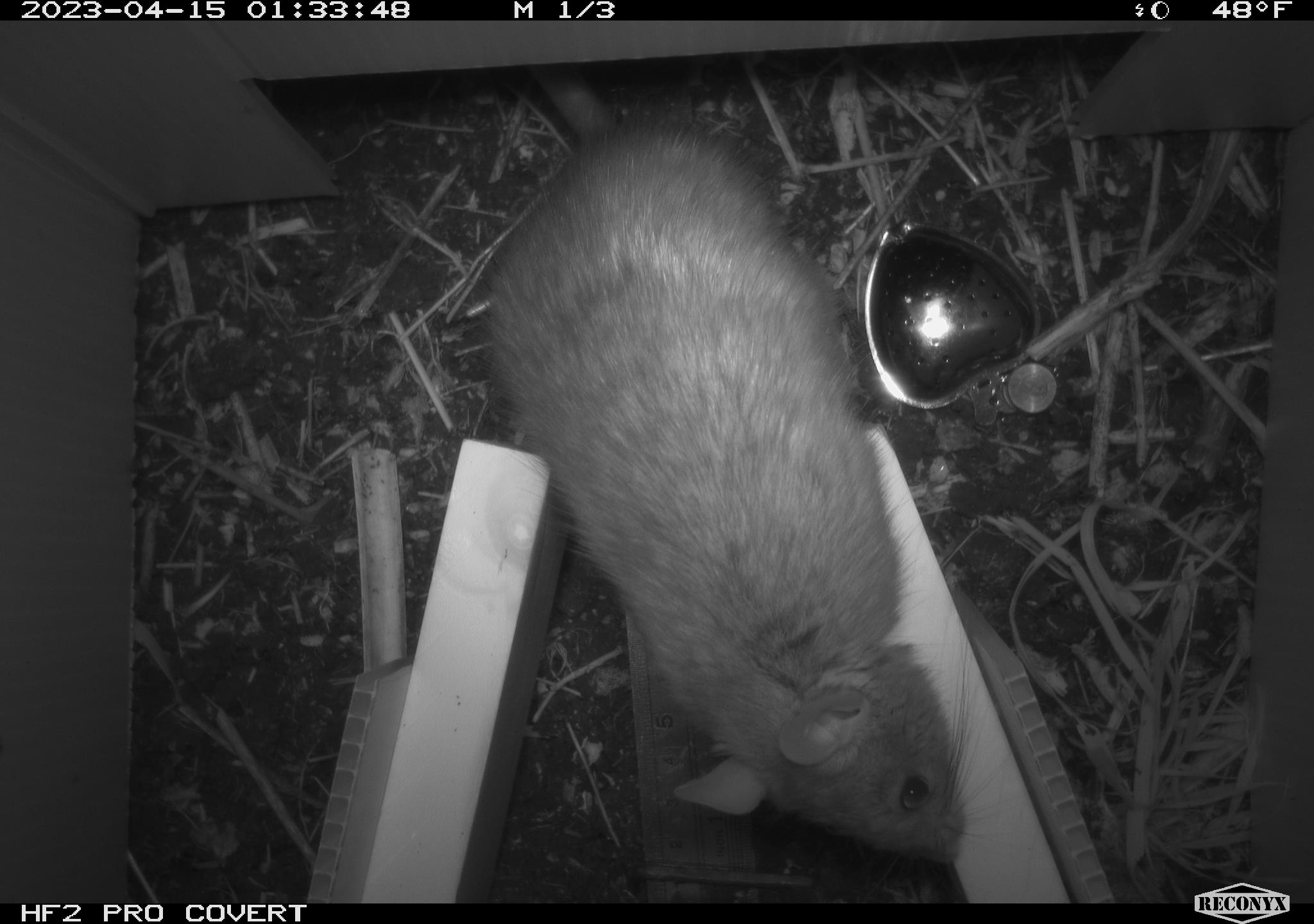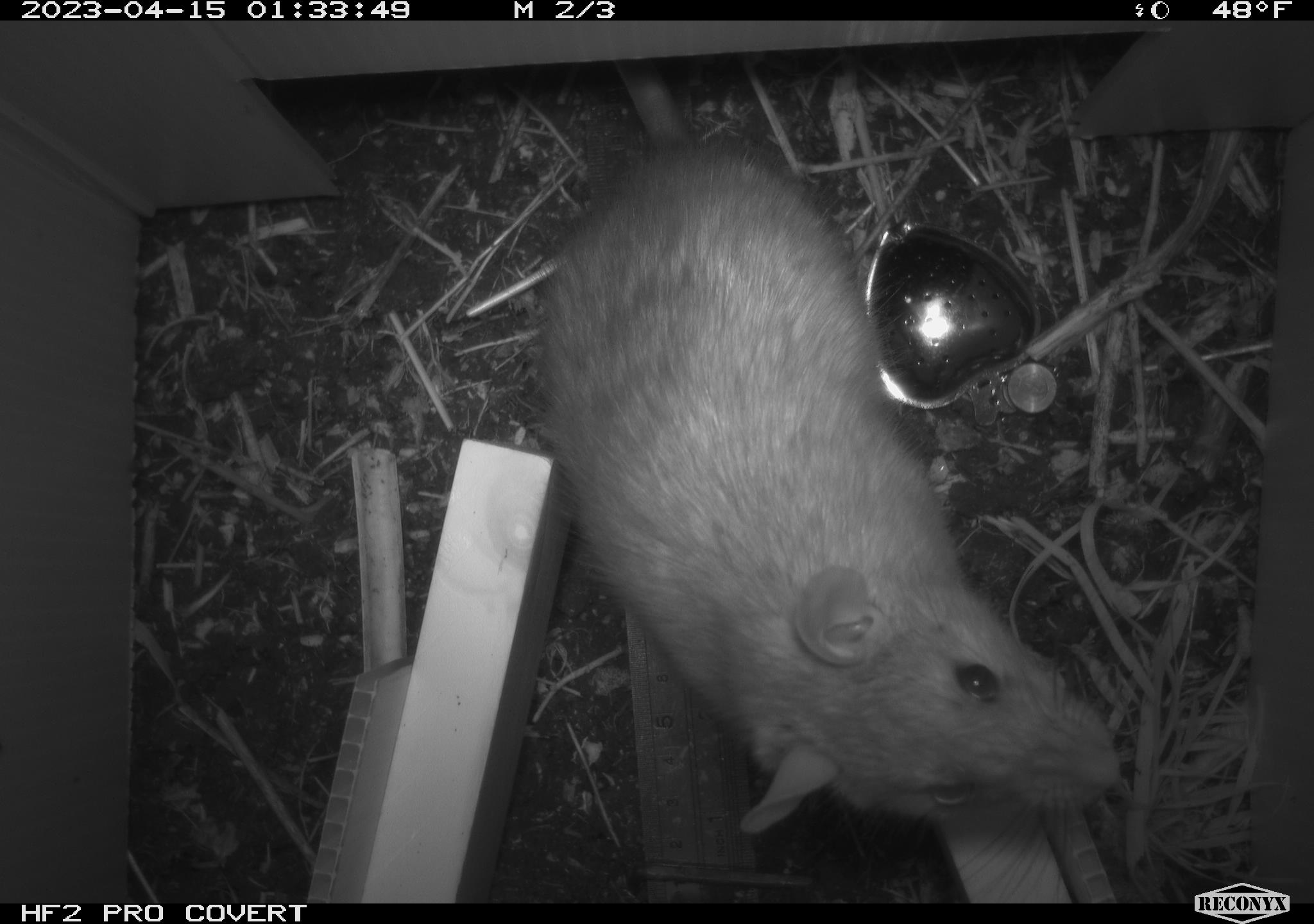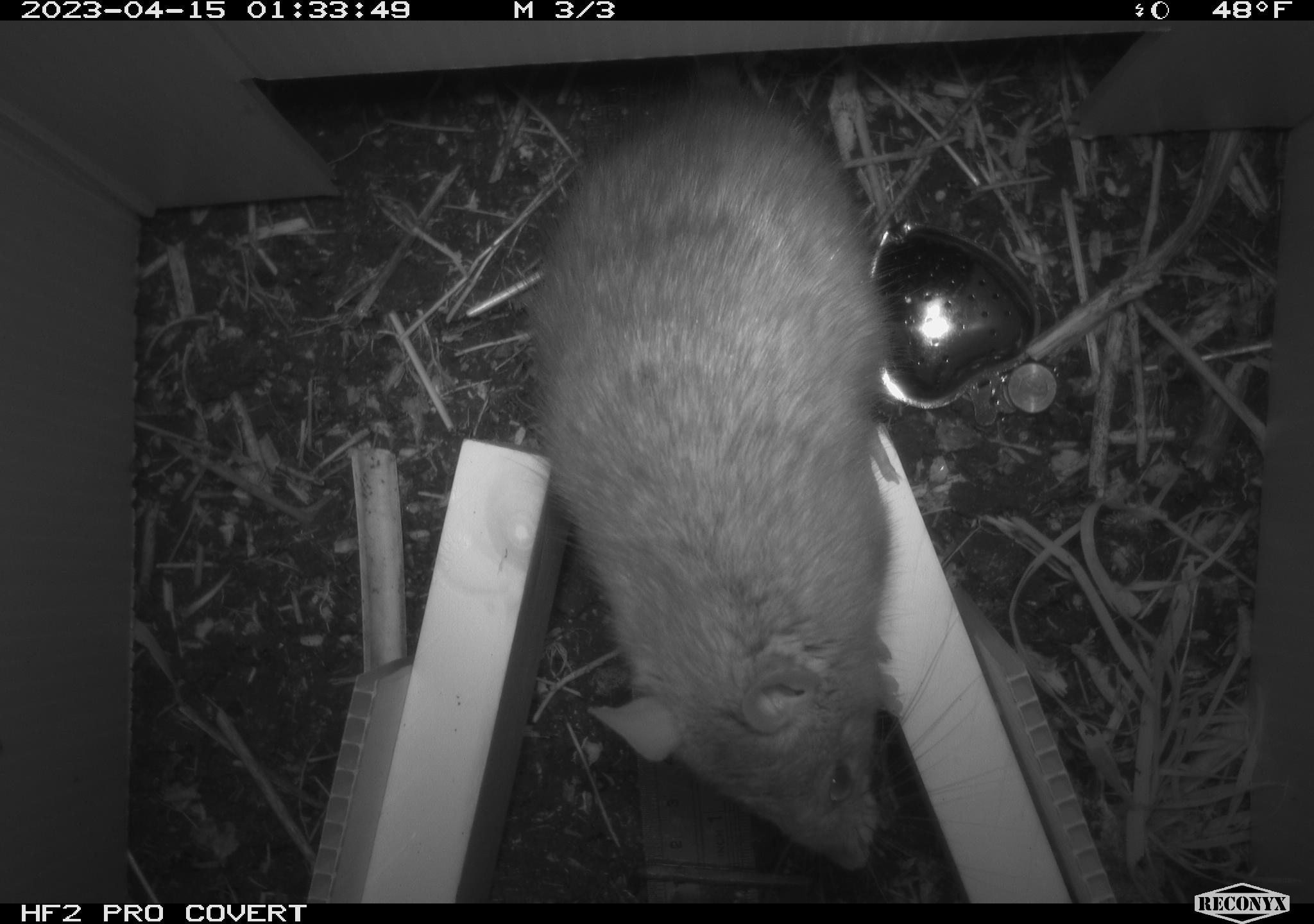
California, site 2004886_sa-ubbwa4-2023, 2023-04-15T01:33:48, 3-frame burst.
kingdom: Animalia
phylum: Chordata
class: Mammalia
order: Rodentia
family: Muridae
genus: Rattus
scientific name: Rattus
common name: rat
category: rattus species